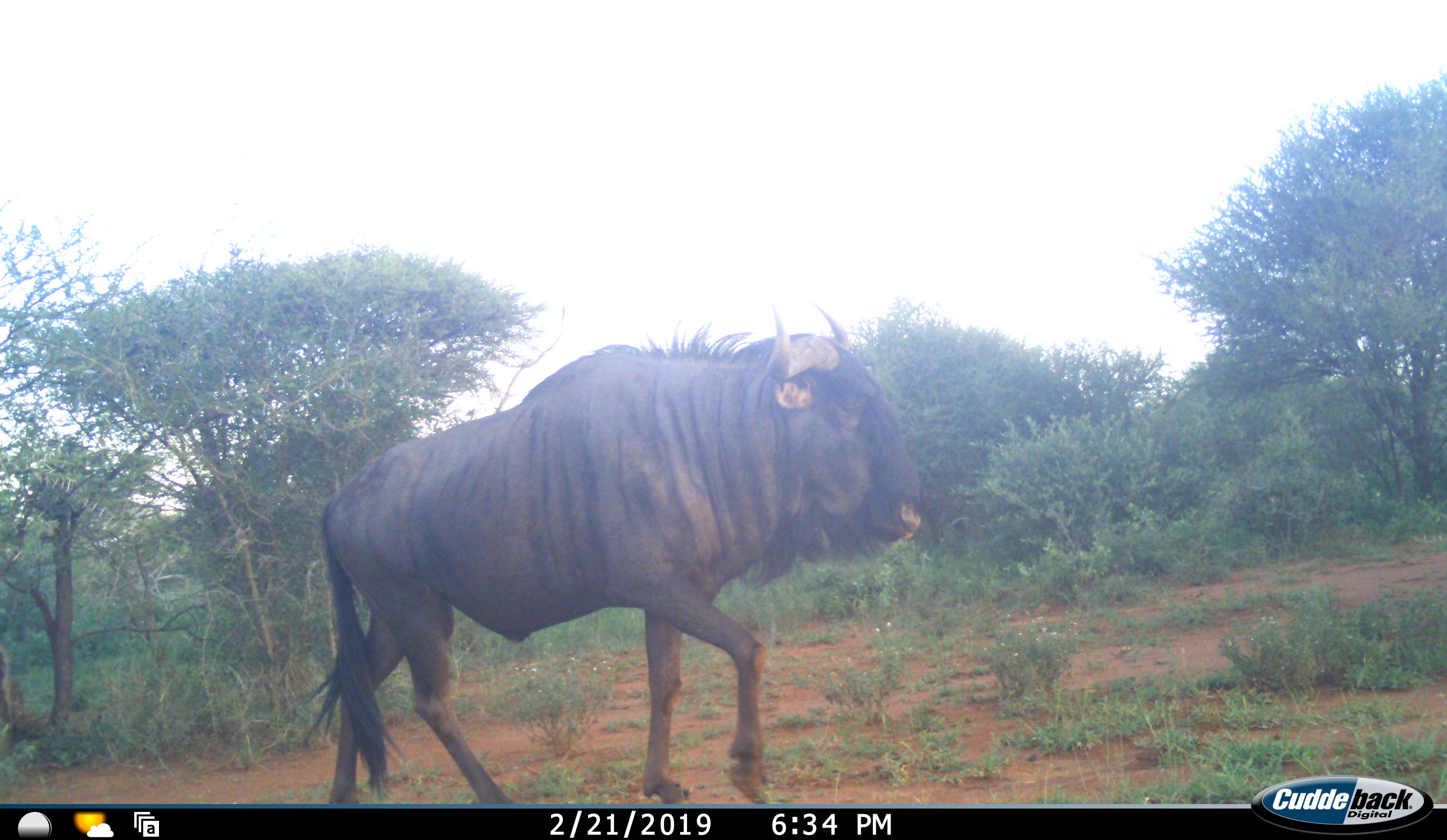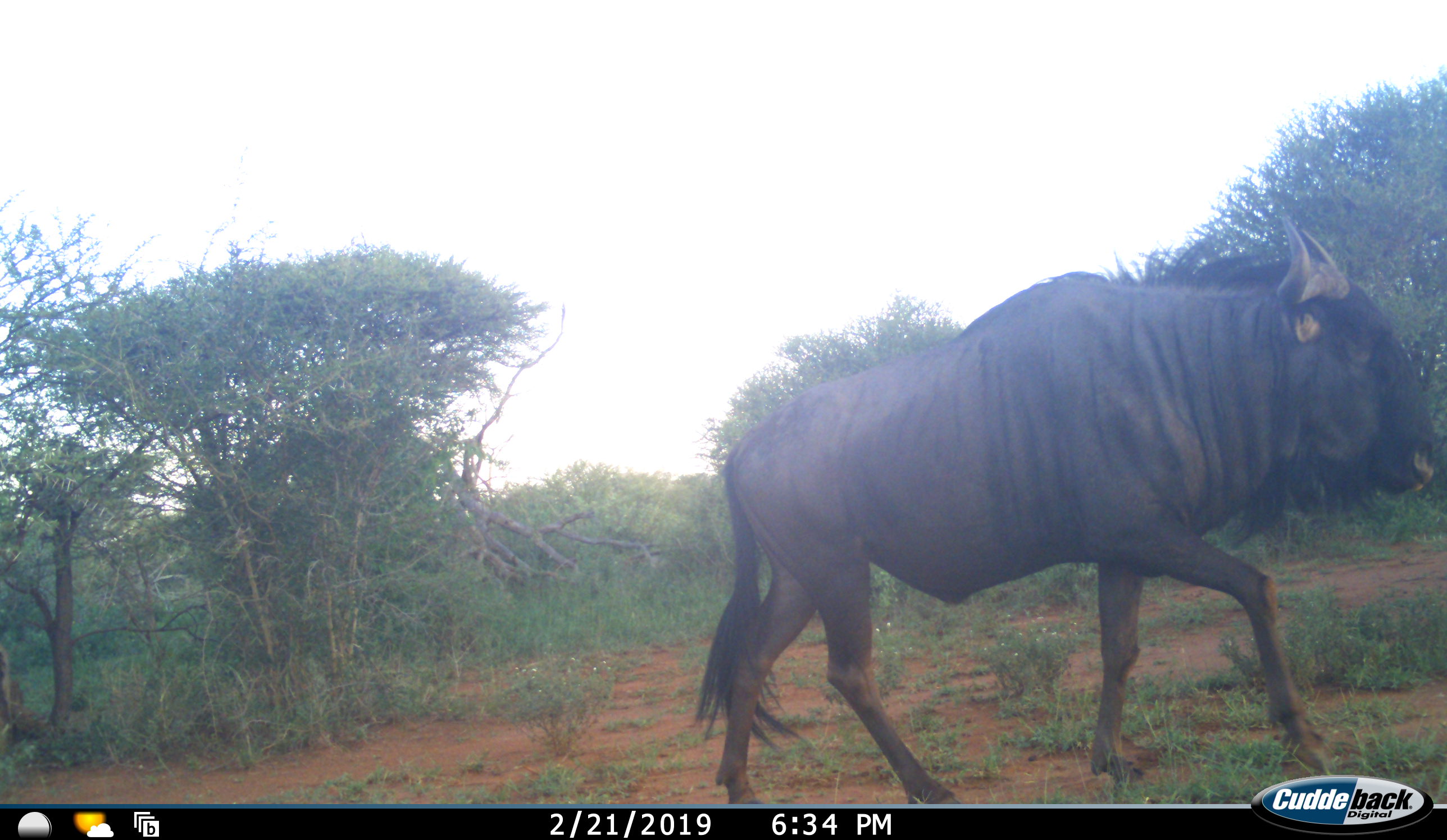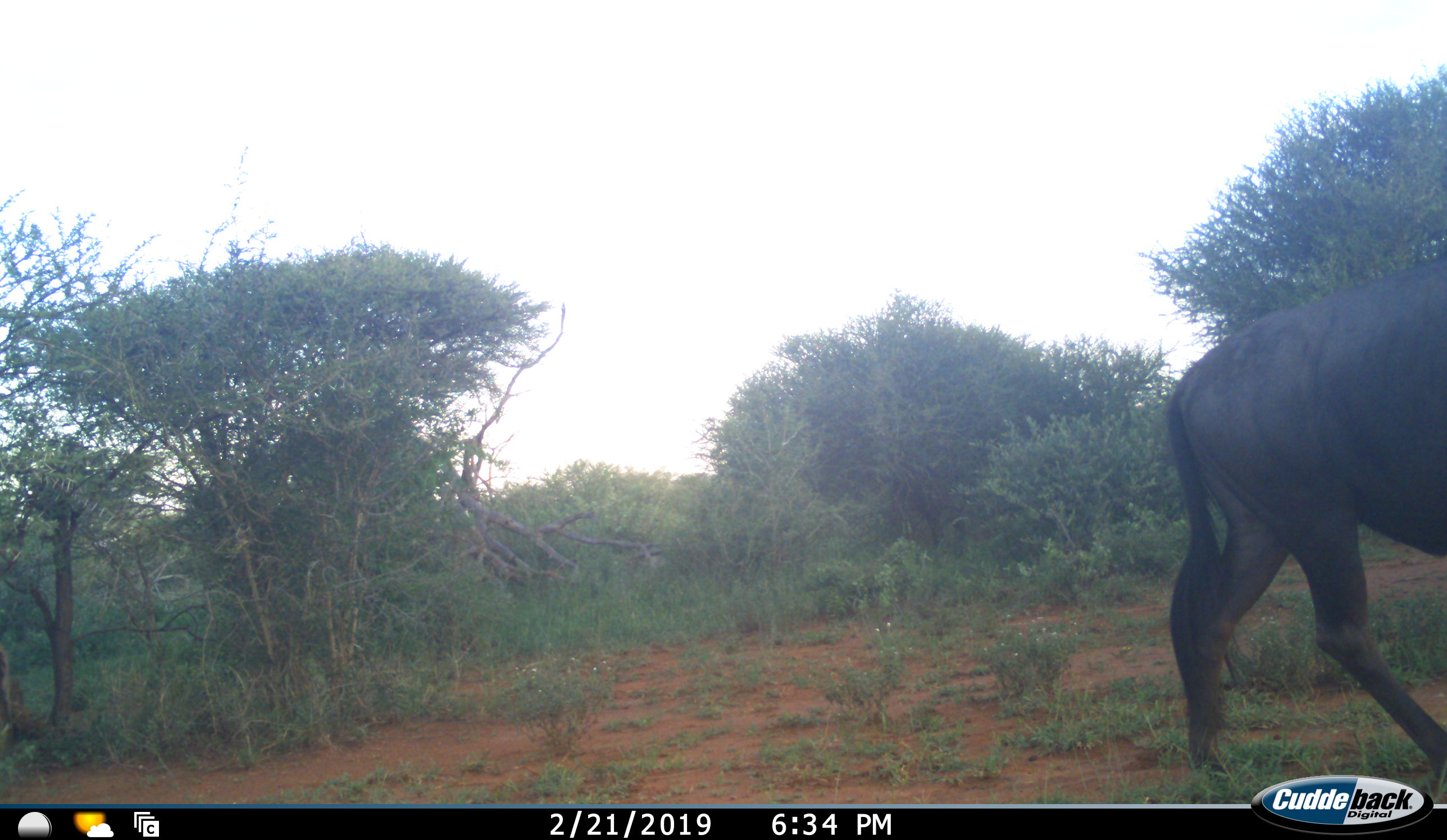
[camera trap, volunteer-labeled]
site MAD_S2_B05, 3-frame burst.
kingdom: Animalia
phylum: Chordata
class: Mammalia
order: Artiodactyla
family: Bovidae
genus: Connochaetes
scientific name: Connochaetes taurinus taurinus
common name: blue wildebeest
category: wildebeestblue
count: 1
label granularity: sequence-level